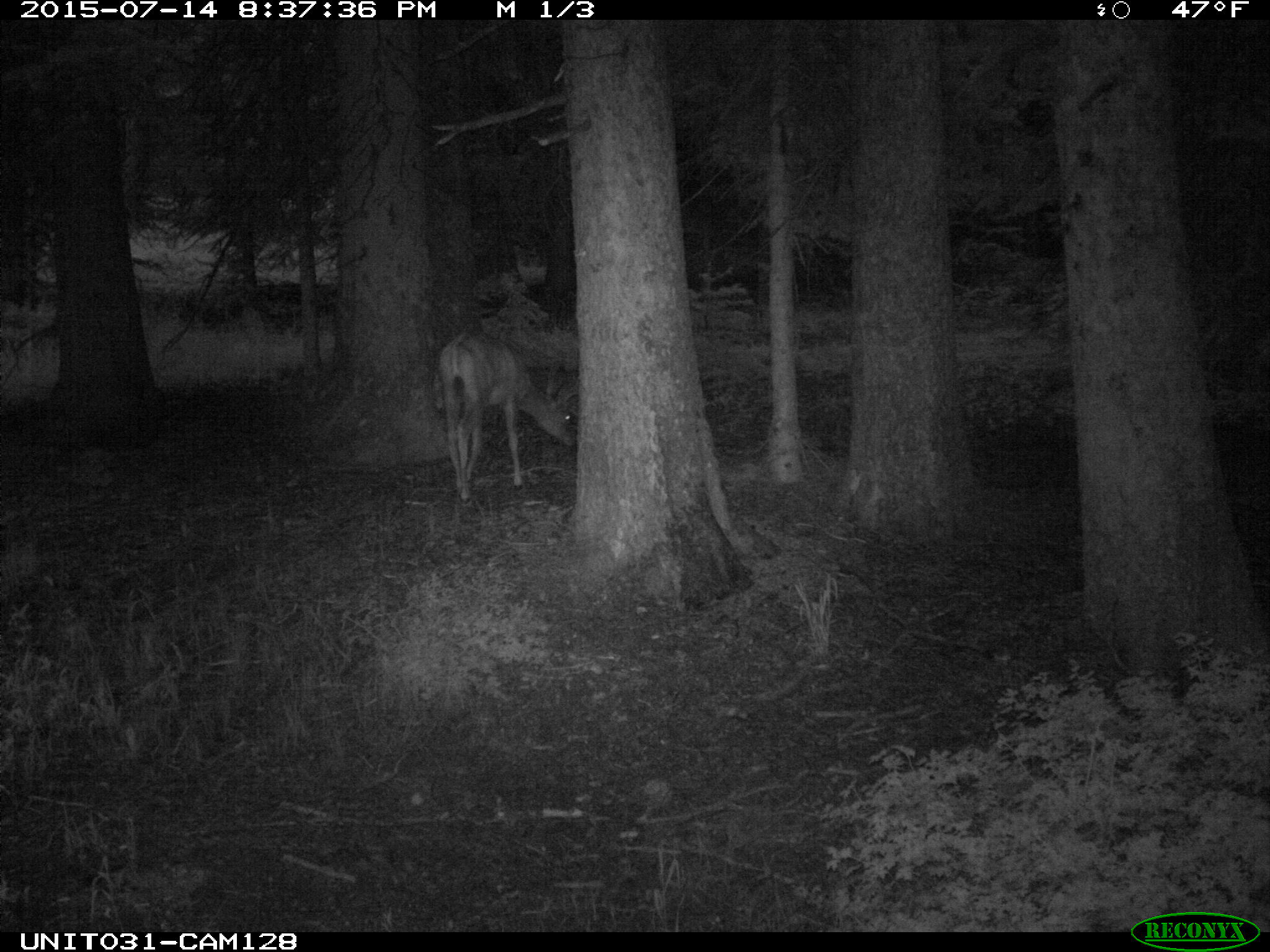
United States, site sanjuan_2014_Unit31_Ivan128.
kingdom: Animalia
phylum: Chordata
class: Mammalia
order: Artiodactyla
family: Cervidae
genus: Odocoileus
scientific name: Odocoileus hemionus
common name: mule deer